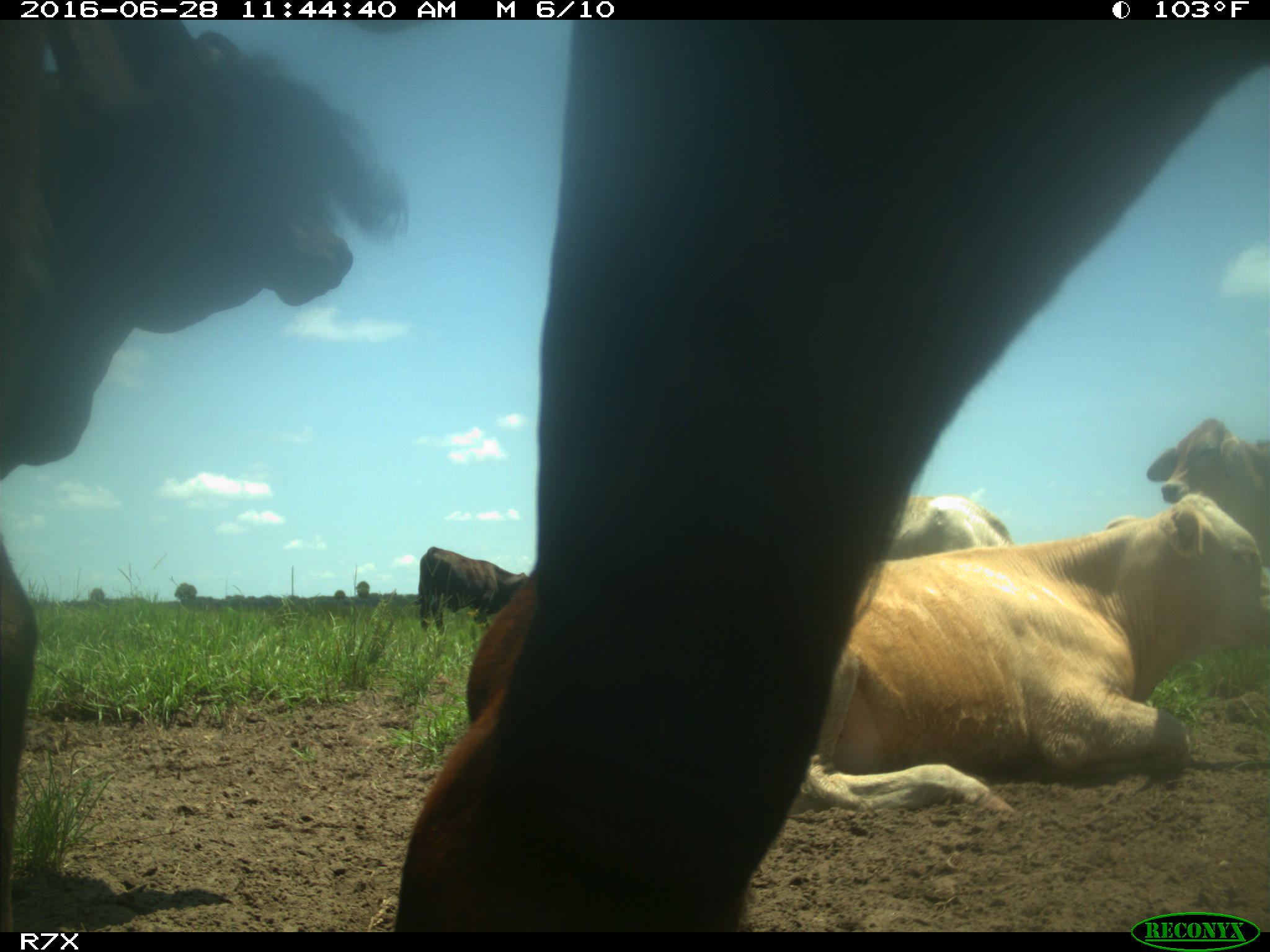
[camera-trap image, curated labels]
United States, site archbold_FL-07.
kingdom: Animalia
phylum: Chordata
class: Mammalia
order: Artiodactyla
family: Bovidae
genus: Bos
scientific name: Bos taurus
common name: domestic cow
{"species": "Bos taurus (domestic cow)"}